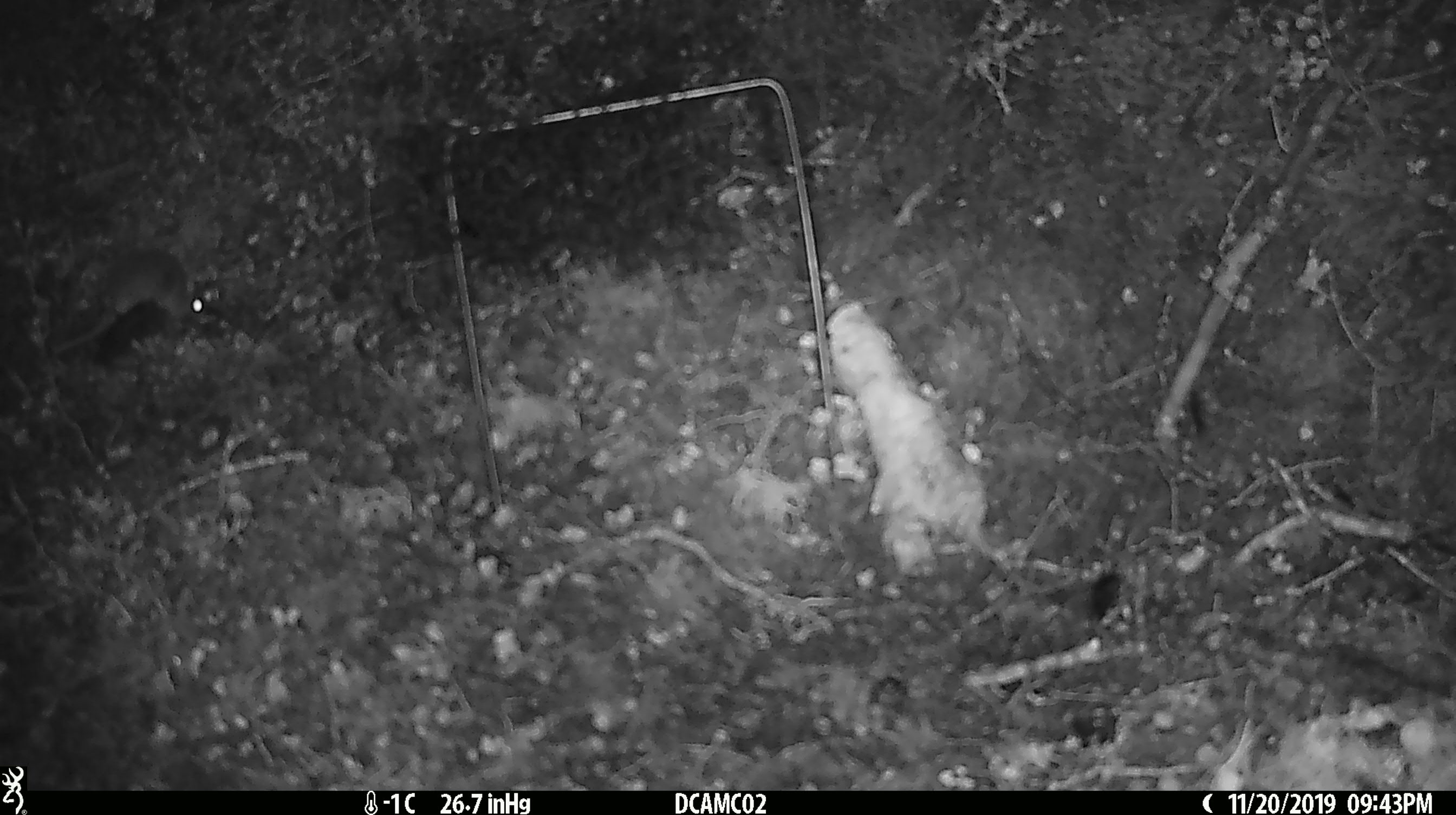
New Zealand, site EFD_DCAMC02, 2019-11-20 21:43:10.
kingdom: Animalia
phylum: Chordata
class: Mammalia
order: Rodentia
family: Muridae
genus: Mus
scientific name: Mus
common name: mouse